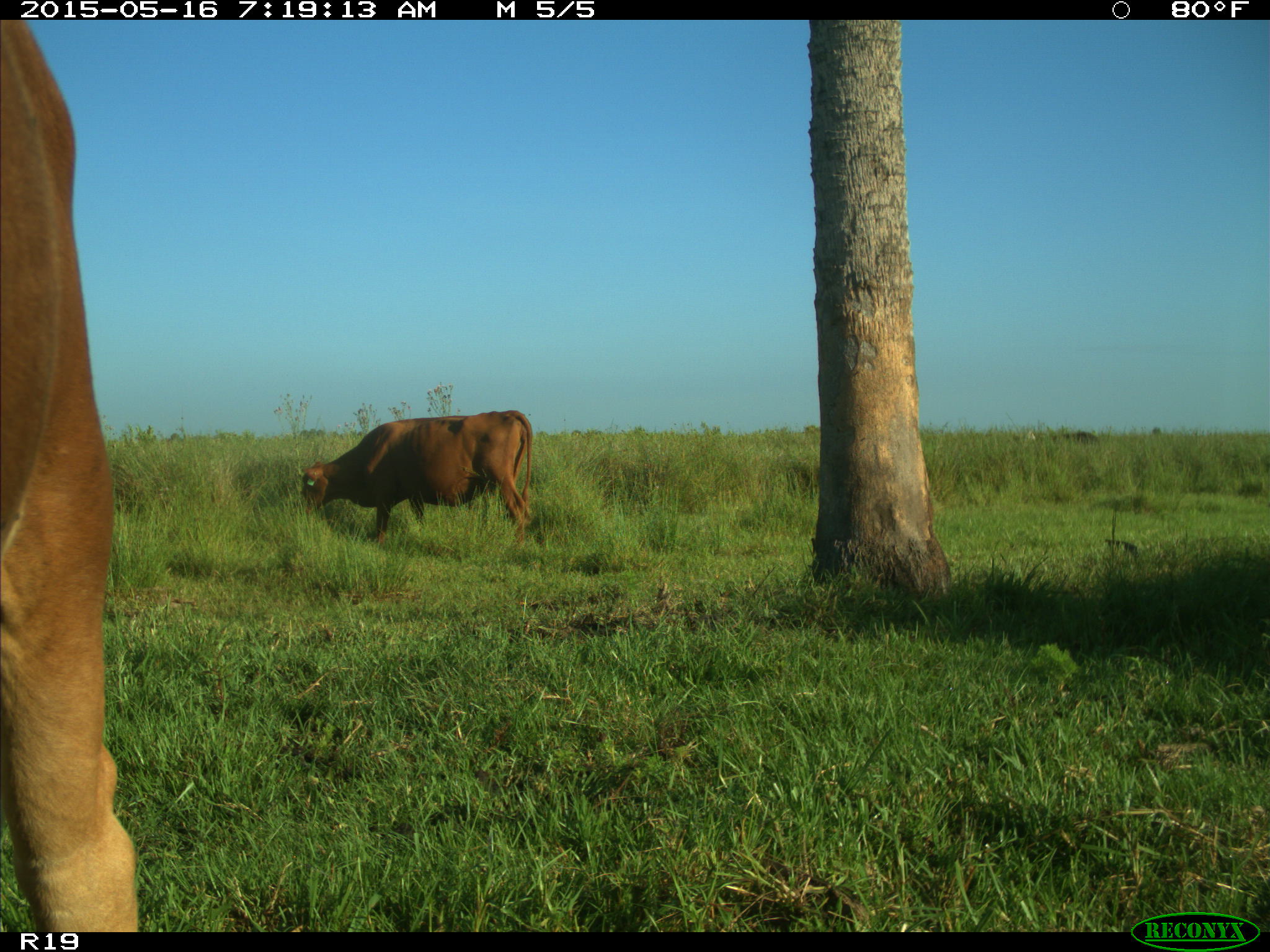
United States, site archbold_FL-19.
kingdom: Animalia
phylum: Chordata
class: Mammalia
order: Artiodactyla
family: Bovidae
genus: Bos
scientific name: Bos taurus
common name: domestic cow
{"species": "Bos taurus (domestic cow)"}